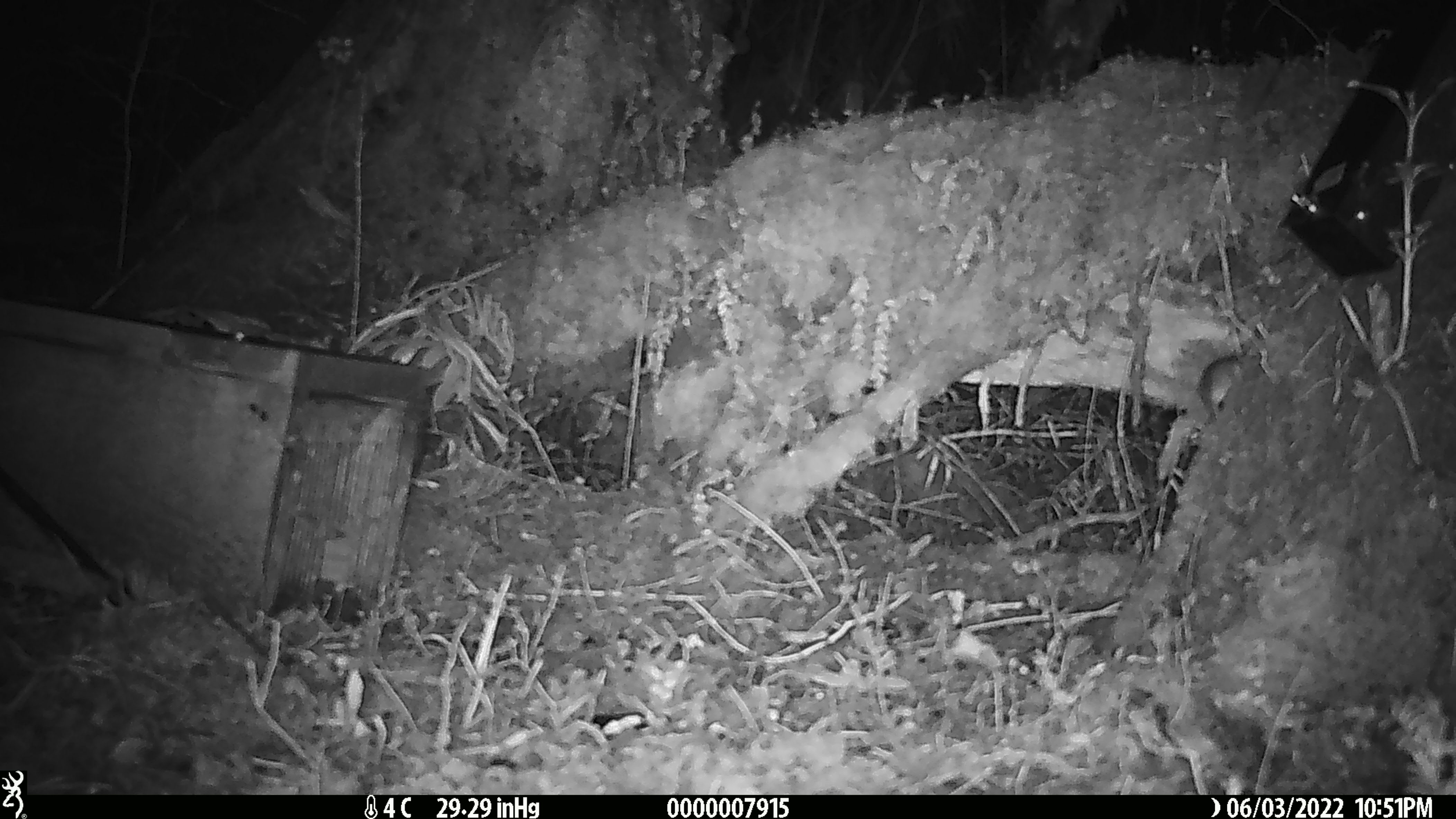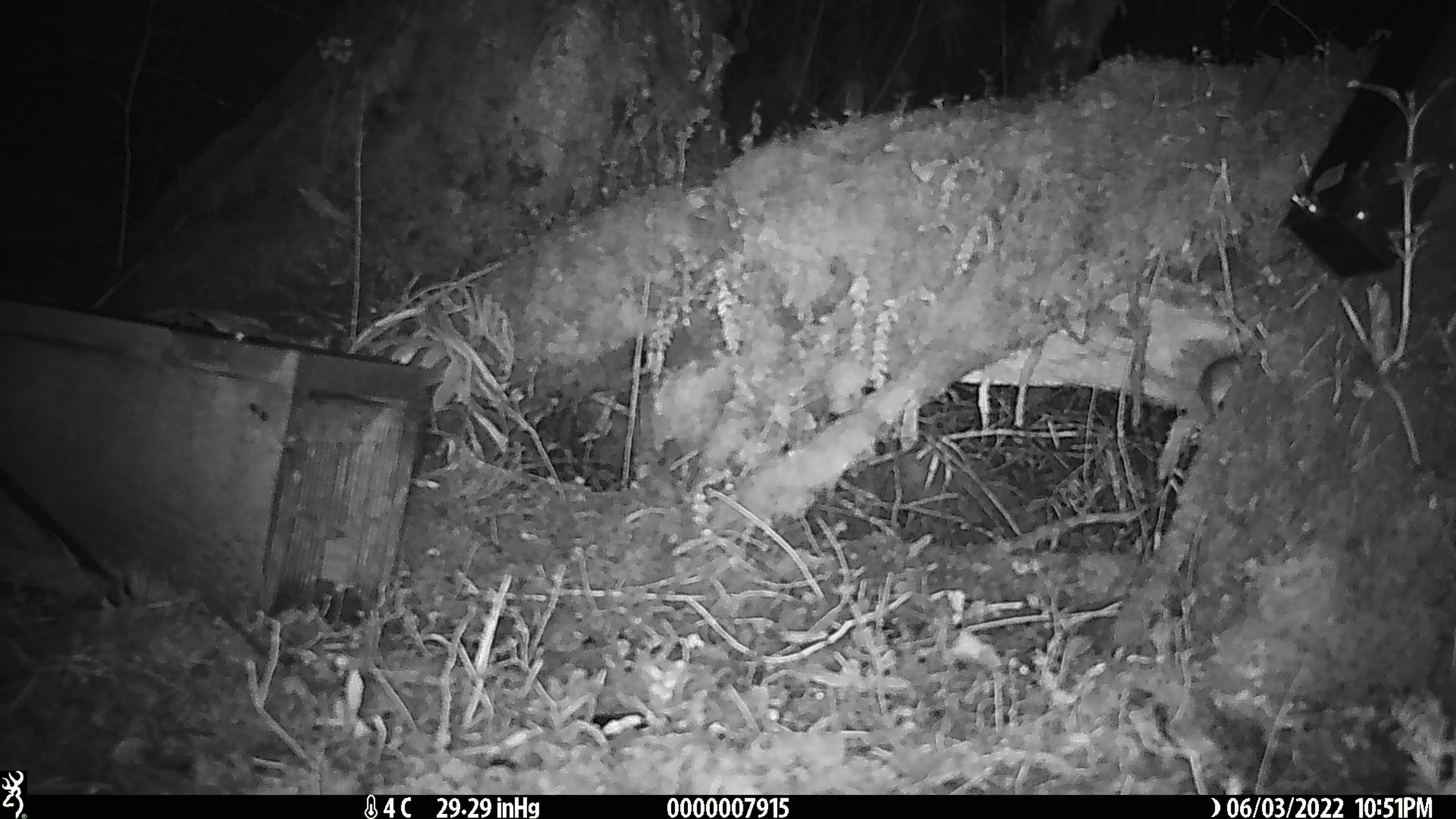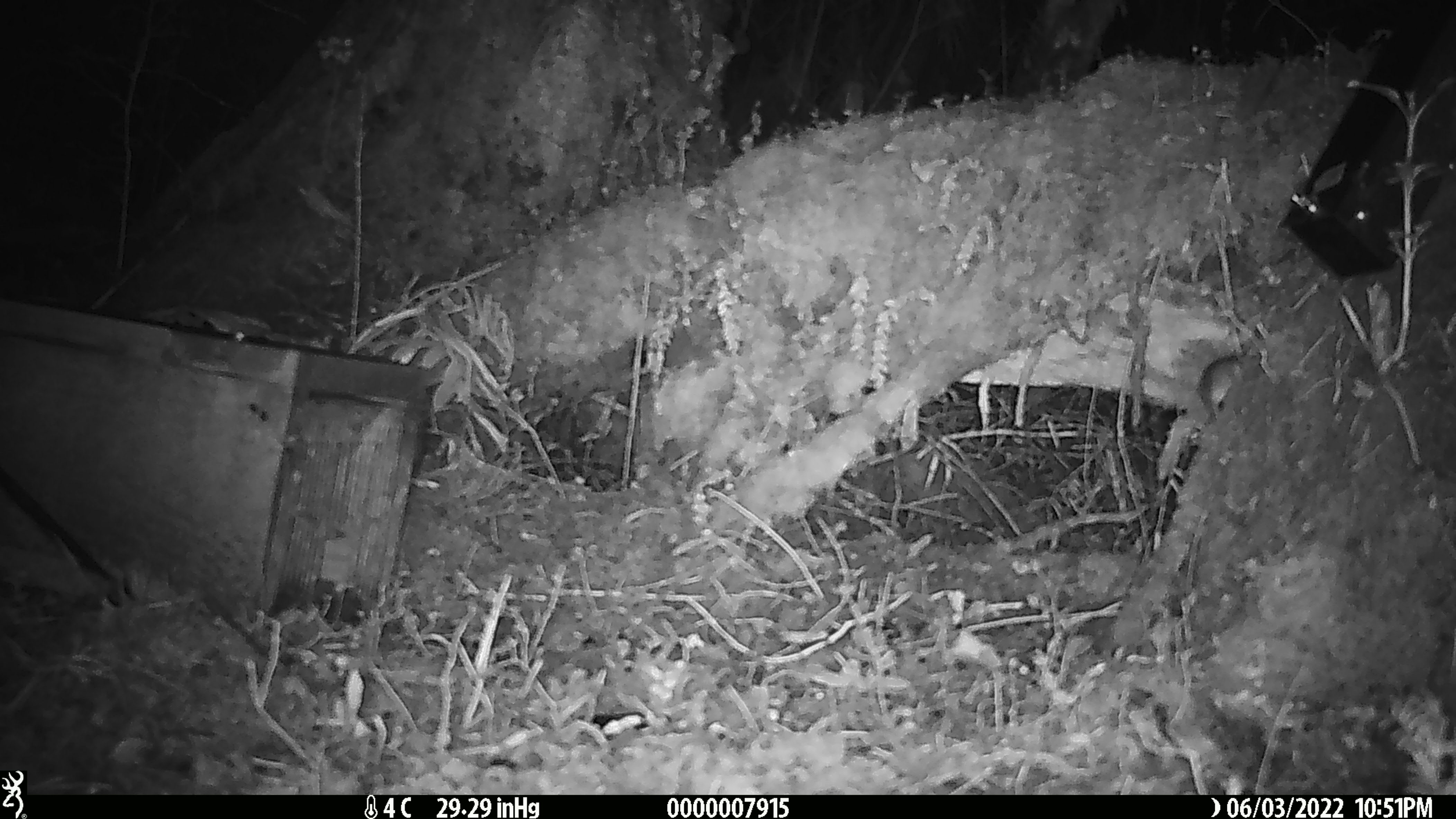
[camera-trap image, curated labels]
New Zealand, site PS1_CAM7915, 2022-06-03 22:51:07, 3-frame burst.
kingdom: Animalia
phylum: Chordata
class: Mammalia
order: Rodentia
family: Muridae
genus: Mus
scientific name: Mus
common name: mouse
Mouse (Mus).